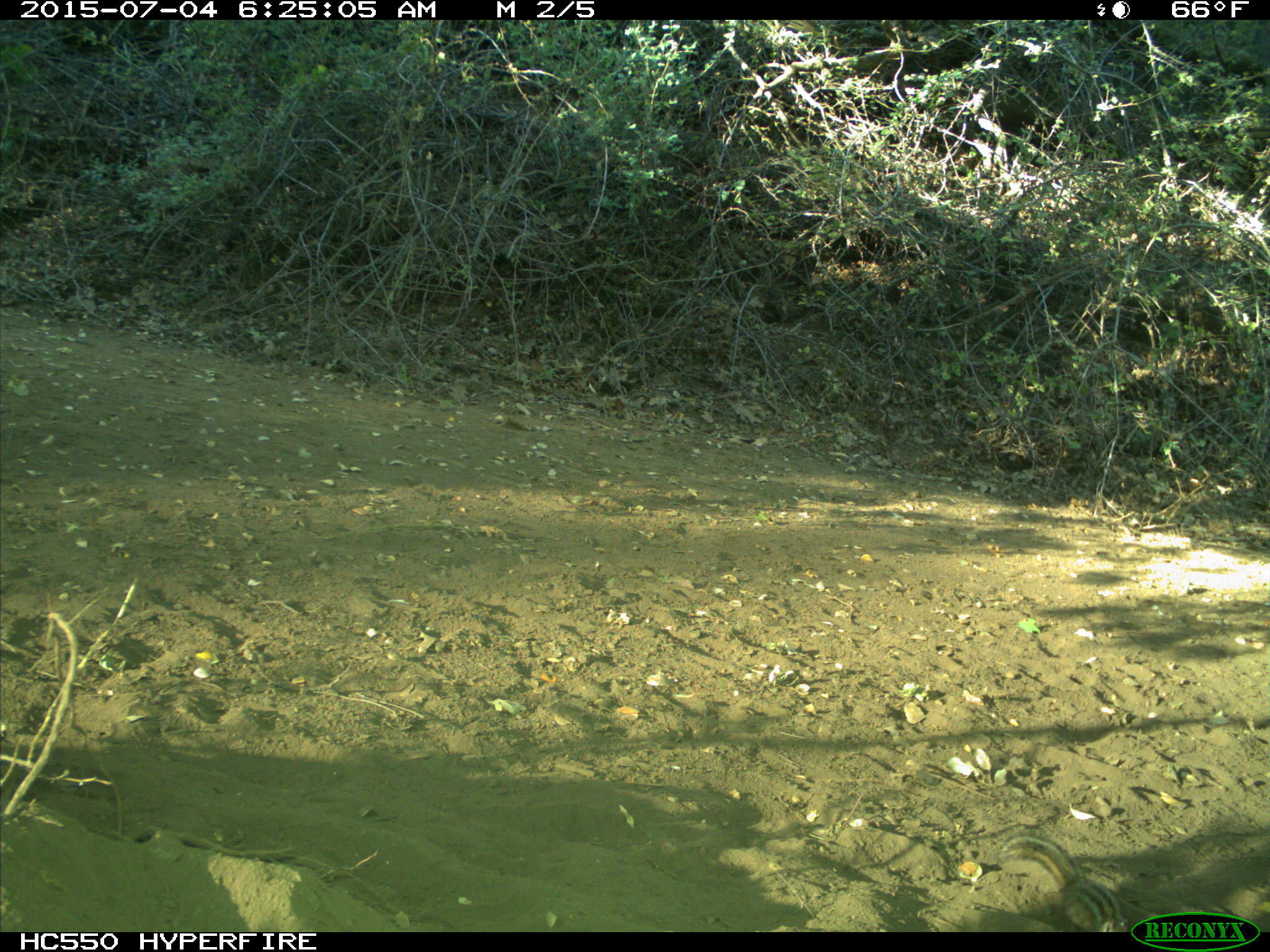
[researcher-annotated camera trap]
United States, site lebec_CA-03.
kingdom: Animalia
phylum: Chordata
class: Mammalia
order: Rodentia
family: Sciuridae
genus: Tamias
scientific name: Tamias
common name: chipmunk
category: unidentified chipmunk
Unidentified chipmunk (chipmunk) (Tamias).